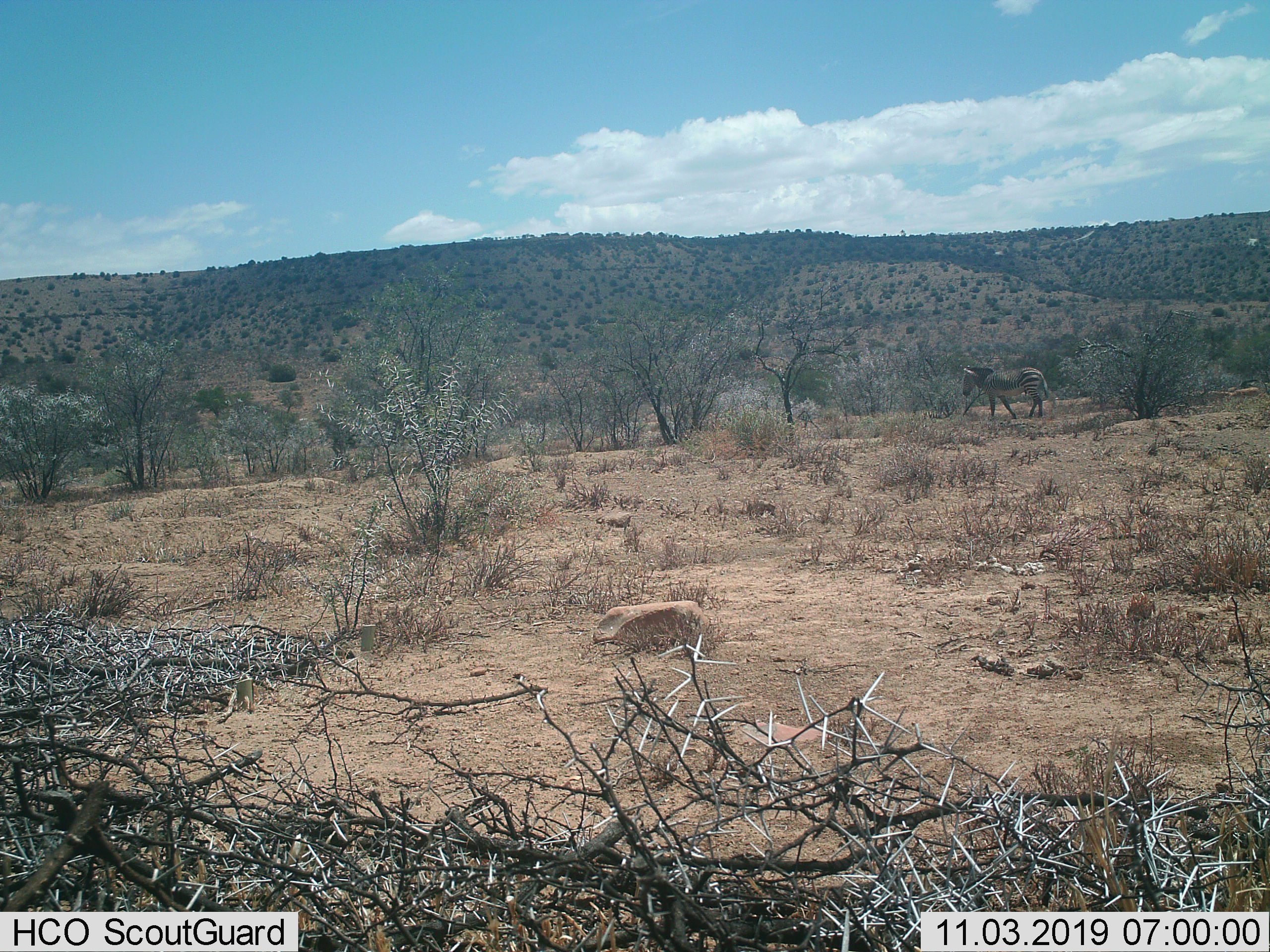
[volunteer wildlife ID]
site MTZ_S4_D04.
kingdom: Animalia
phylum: Chordata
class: Mammalia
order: Perissodactyla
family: Equidae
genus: Equus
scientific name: Equus zebra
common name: mountain zebra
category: zebramountain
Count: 1.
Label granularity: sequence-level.